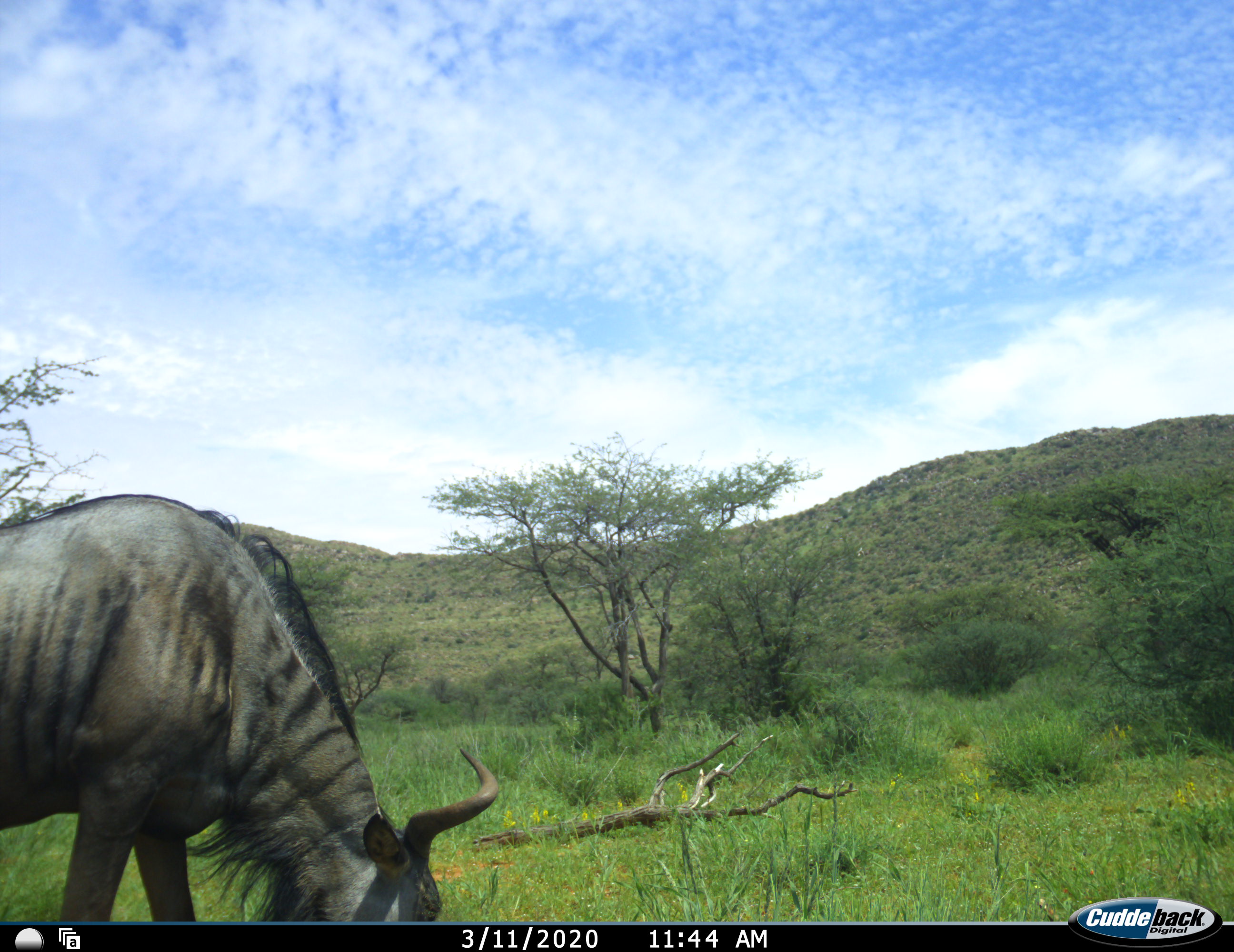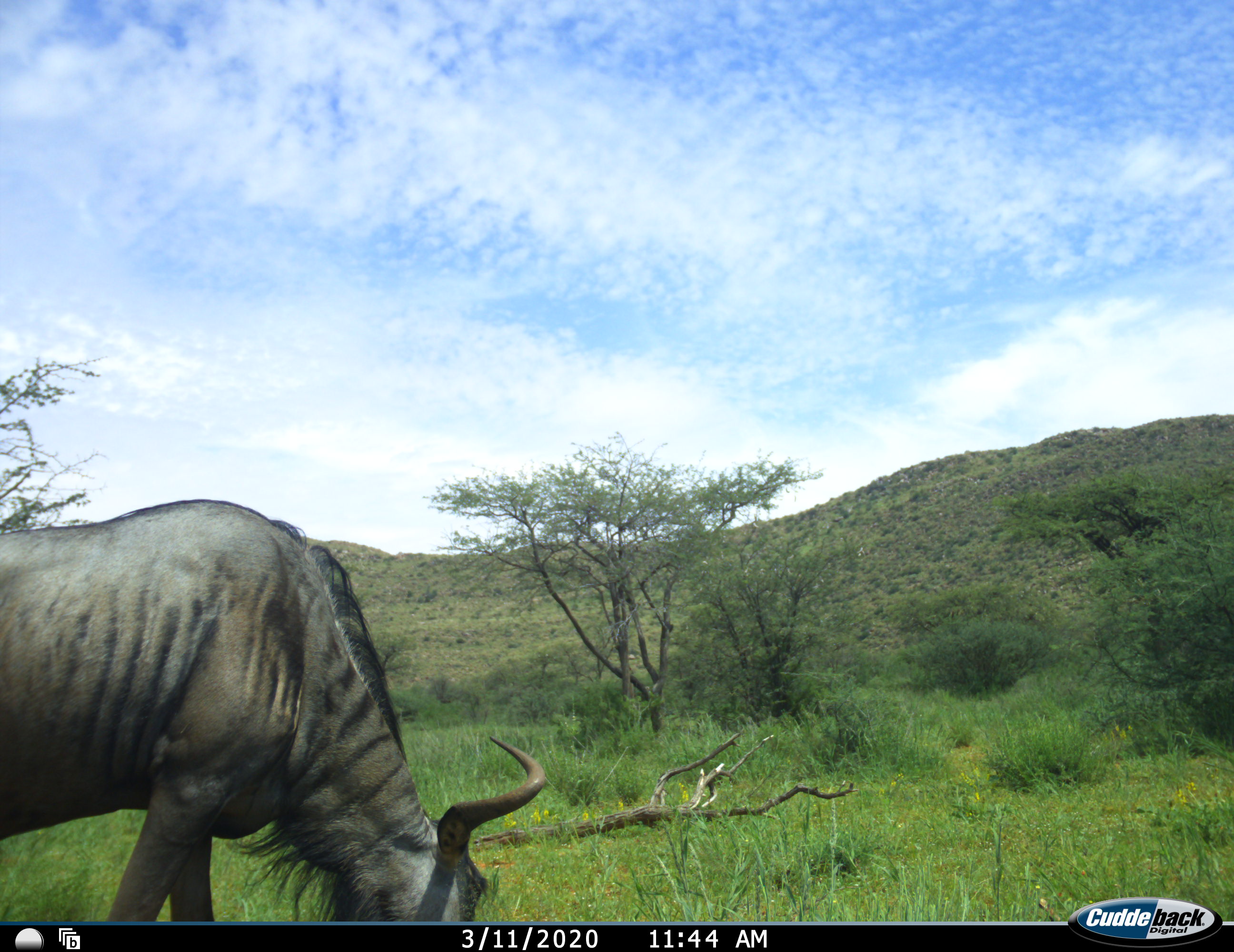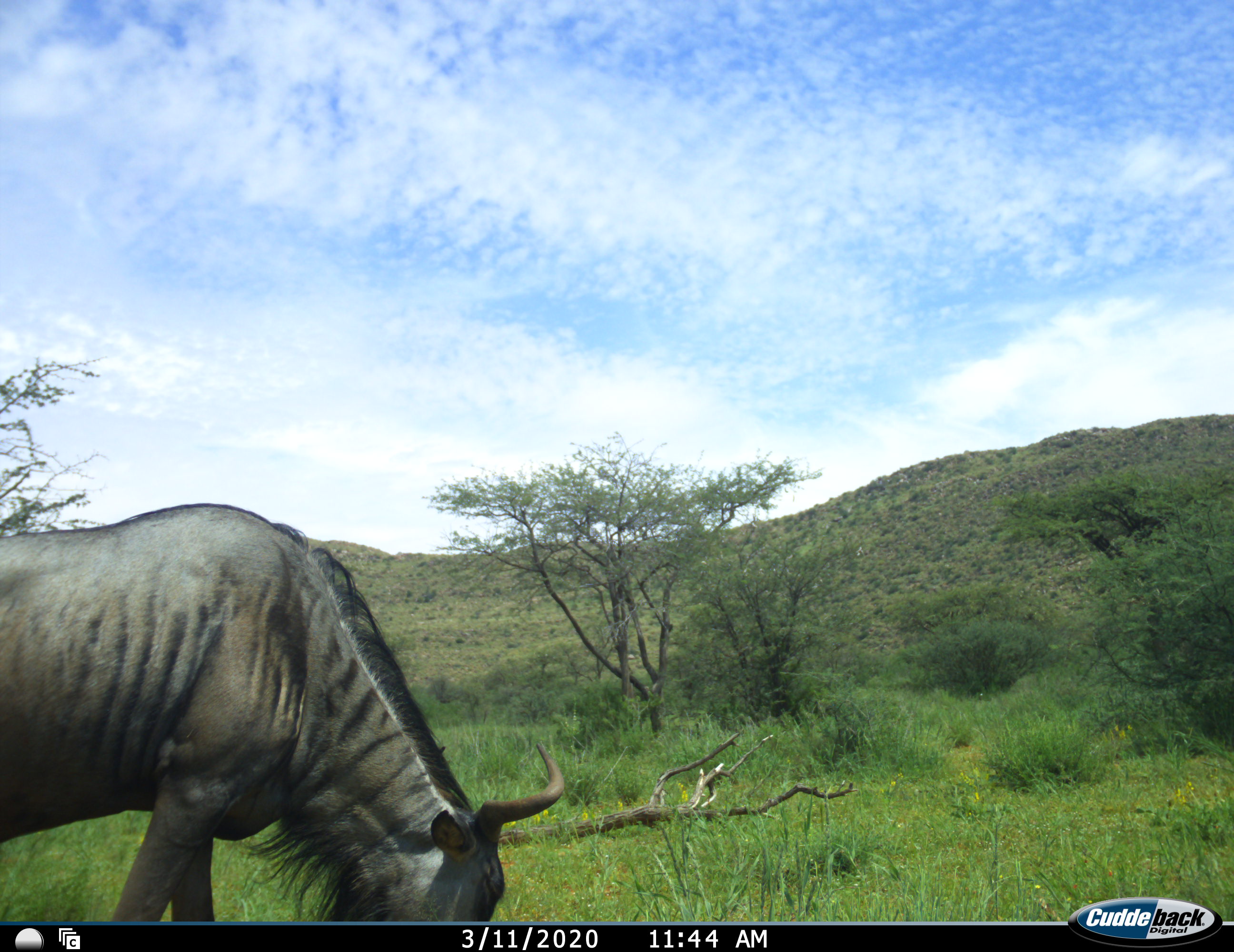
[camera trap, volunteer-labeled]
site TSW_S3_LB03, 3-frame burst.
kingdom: Animalia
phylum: Chordata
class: Mammalia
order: Artiodactyla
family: Bovidae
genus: Connochaetes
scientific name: Connochaetes taurinus taurinus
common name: blue wildebeest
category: wildebeestblue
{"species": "wildebeestblue (blue wildebeest) (Connochaetes taurinus taurinus)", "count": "1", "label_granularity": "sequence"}